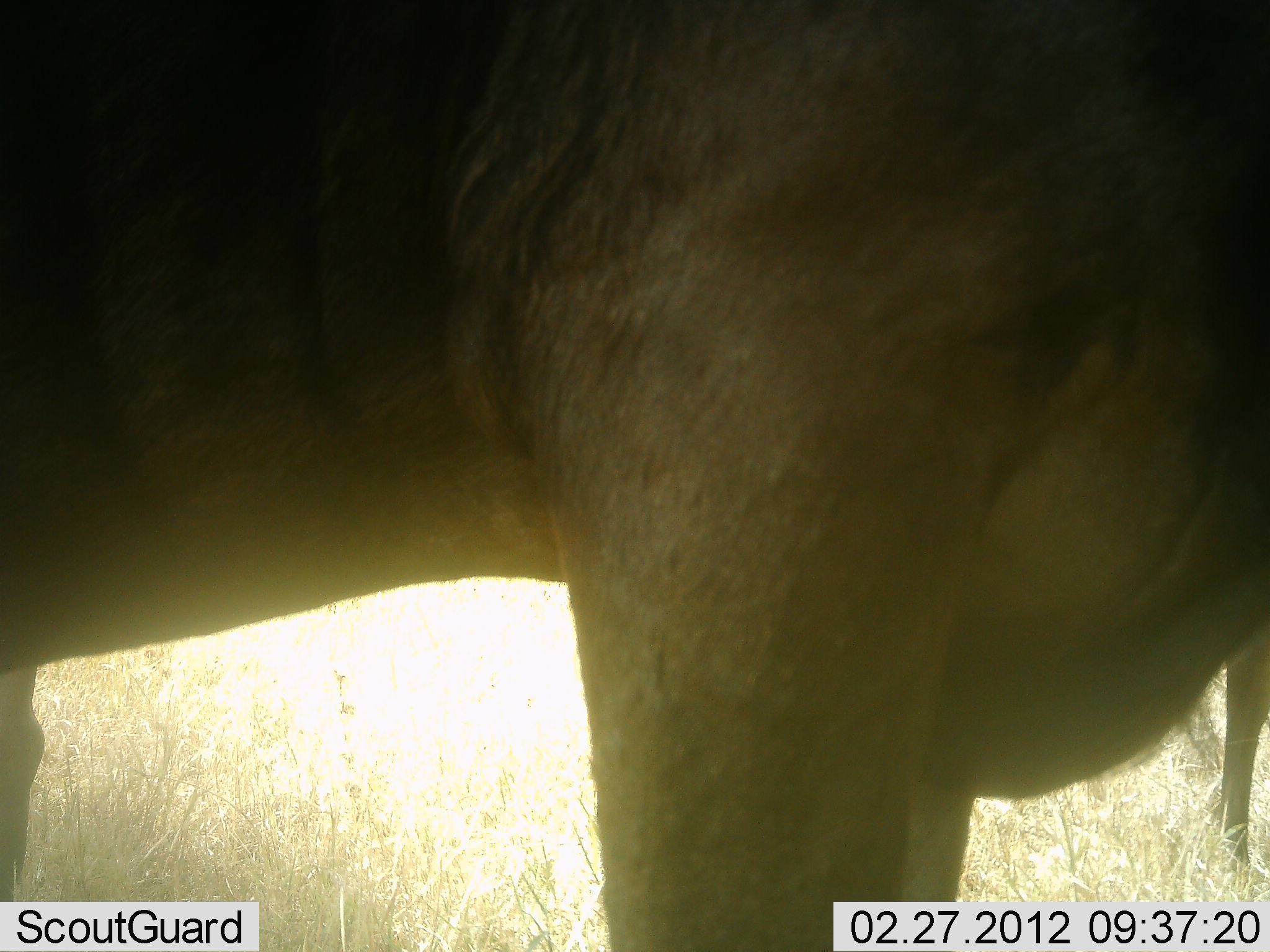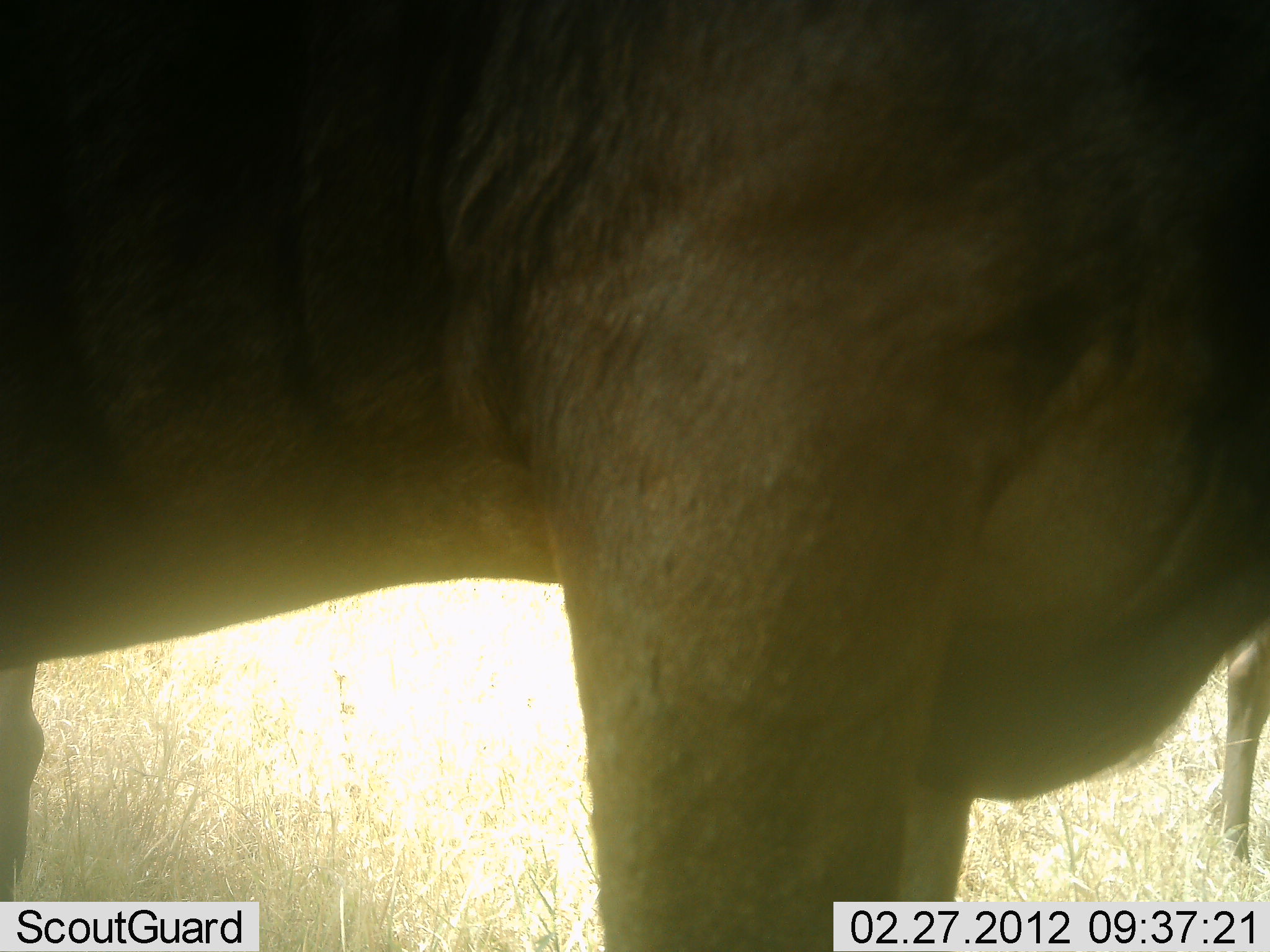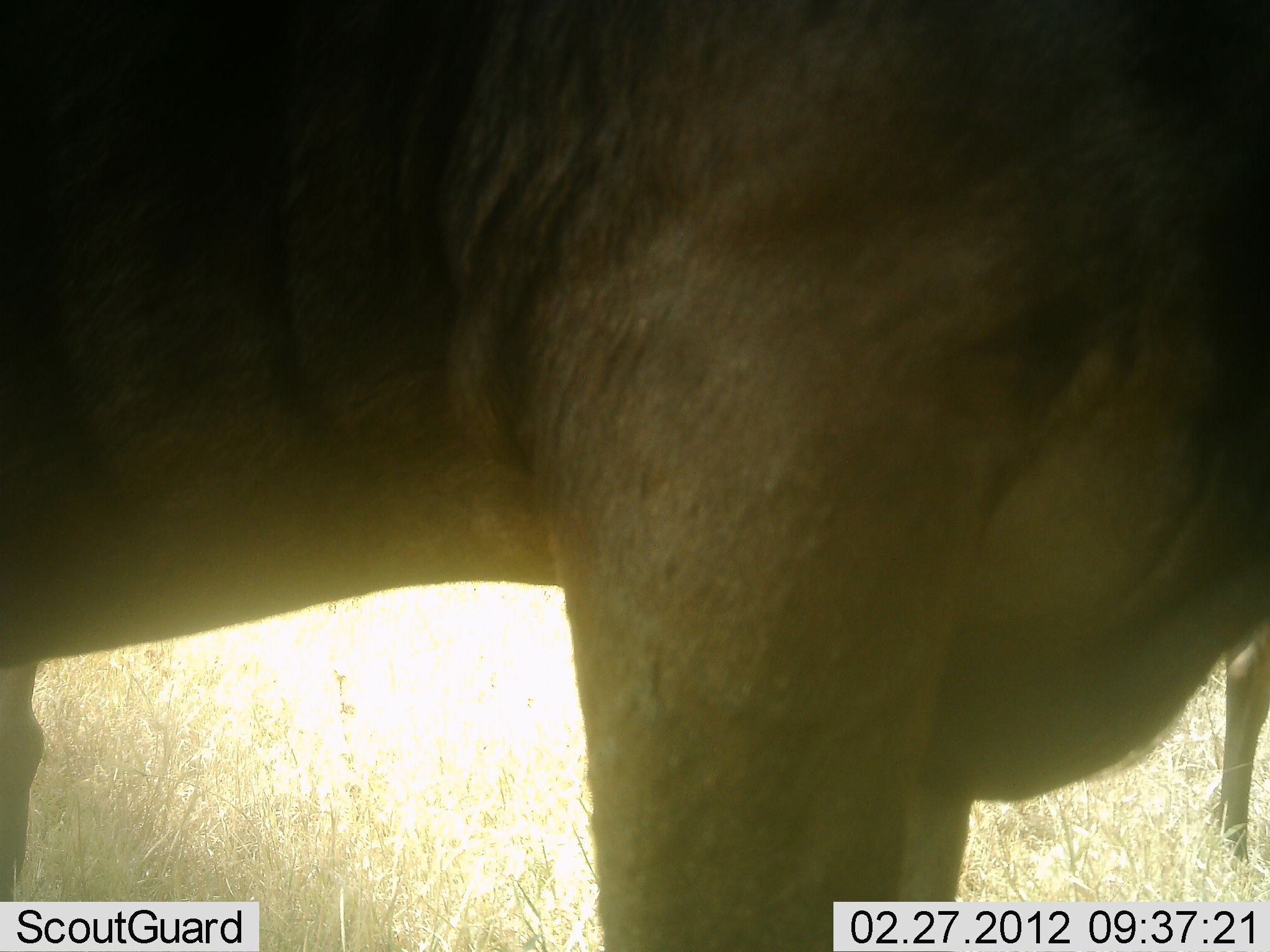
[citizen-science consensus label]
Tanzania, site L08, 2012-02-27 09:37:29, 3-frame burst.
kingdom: Animalia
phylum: Chordata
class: Mammalia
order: Artiodactyla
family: Bovidae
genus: Connochaetes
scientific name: Connochaetes taurinus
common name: blue wildebeest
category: wildebeest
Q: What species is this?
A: Wildebeest (blue wildebeest) (Connochaetes taurinus).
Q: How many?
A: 2.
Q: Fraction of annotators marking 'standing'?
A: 93%.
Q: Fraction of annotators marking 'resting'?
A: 0%.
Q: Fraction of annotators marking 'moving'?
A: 0%.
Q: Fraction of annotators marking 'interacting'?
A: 0%.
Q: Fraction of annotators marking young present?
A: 0%.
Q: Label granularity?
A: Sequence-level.